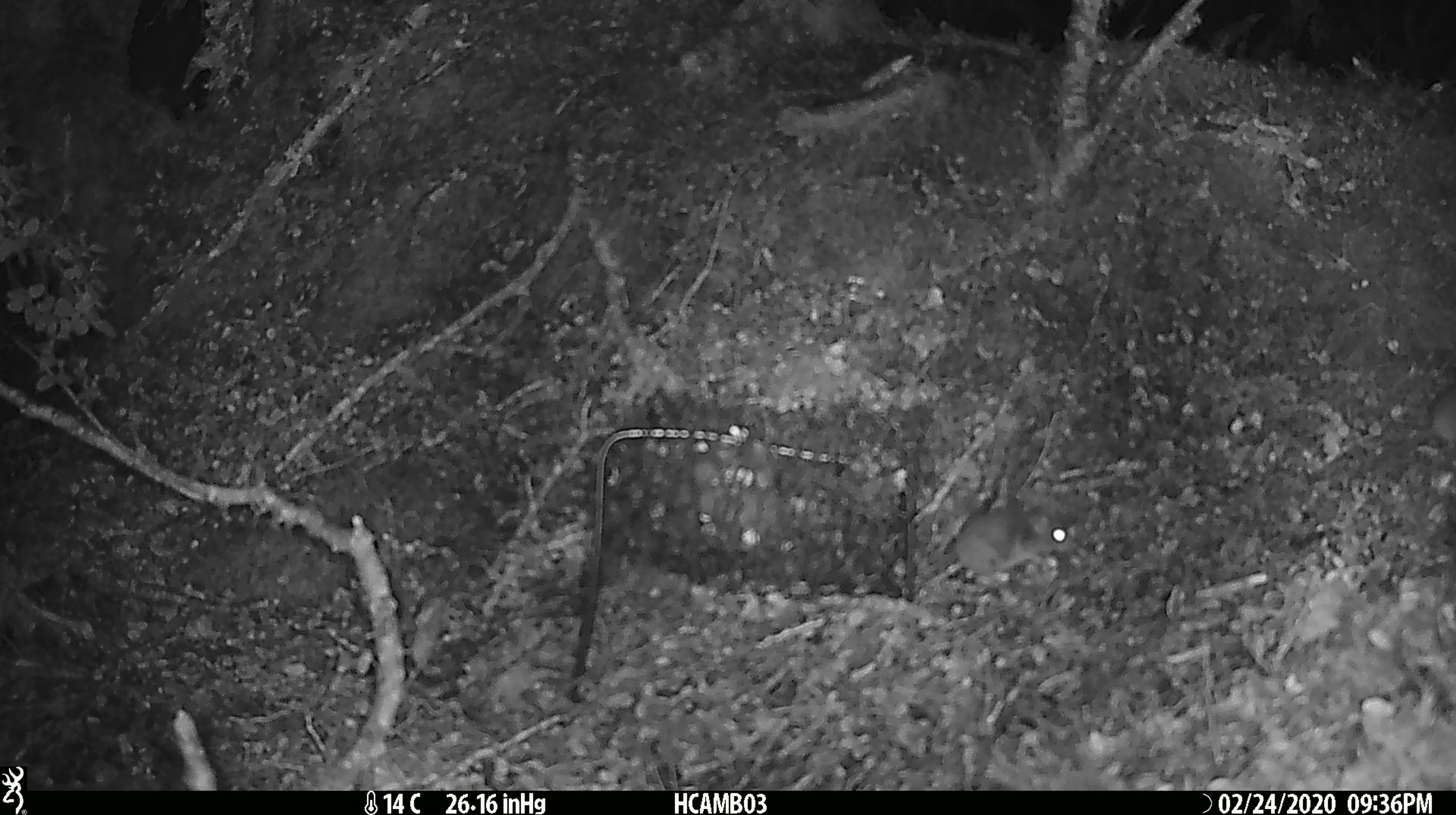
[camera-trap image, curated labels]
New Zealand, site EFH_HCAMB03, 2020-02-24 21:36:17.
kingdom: Animalia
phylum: Chordata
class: Mammalia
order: Rodentia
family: Muridae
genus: Mus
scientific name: Mus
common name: mouse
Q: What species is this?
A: Mouse (Mus).